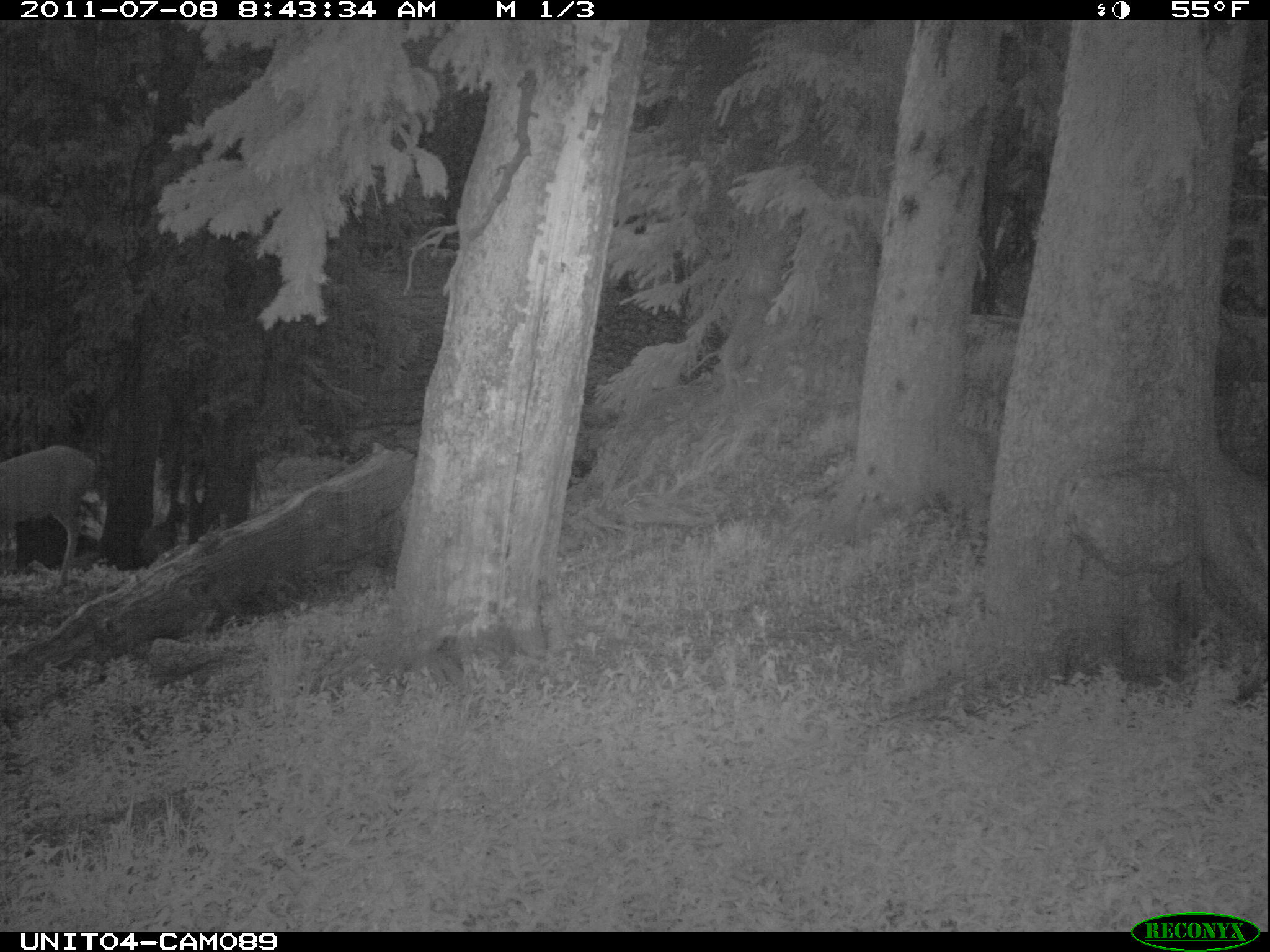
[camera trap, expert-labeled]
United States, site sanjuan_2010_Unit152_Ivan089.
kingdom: Animalia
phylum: Chordata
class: Mammalia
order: Artiodactyla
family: Cervidae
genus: Odocoileus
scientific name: Odocoileus hemionus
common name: mule deer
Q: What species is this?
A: Odocoileus hemionus (mule deer).